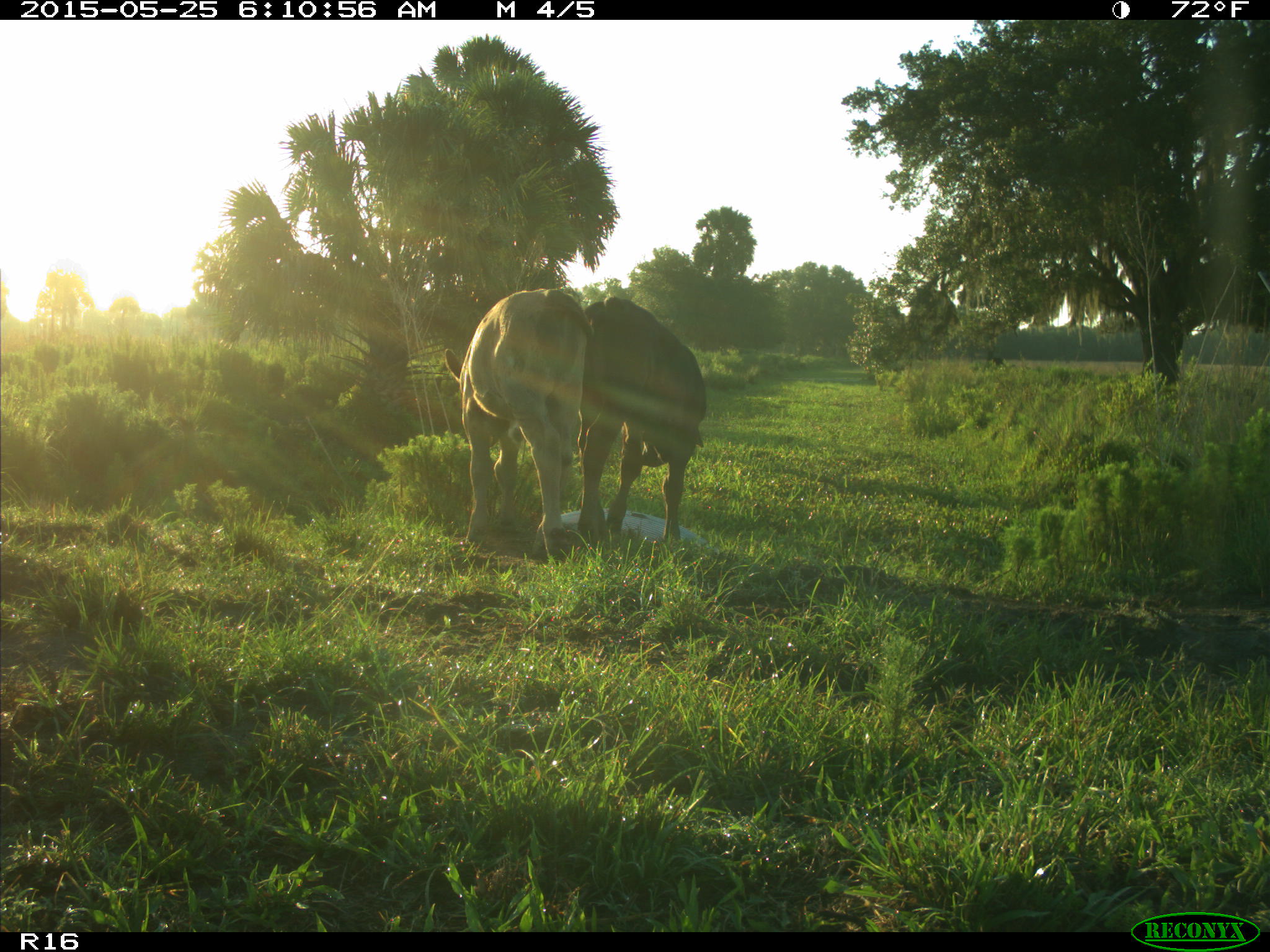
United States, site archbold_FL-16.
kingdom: Animalia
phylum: Chordata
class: Mammalia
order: Artiodactyla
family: Bovidae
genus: Bos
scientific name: Bos taurus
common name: domestic cow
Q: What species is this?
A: Bos taurus (domestic cow).